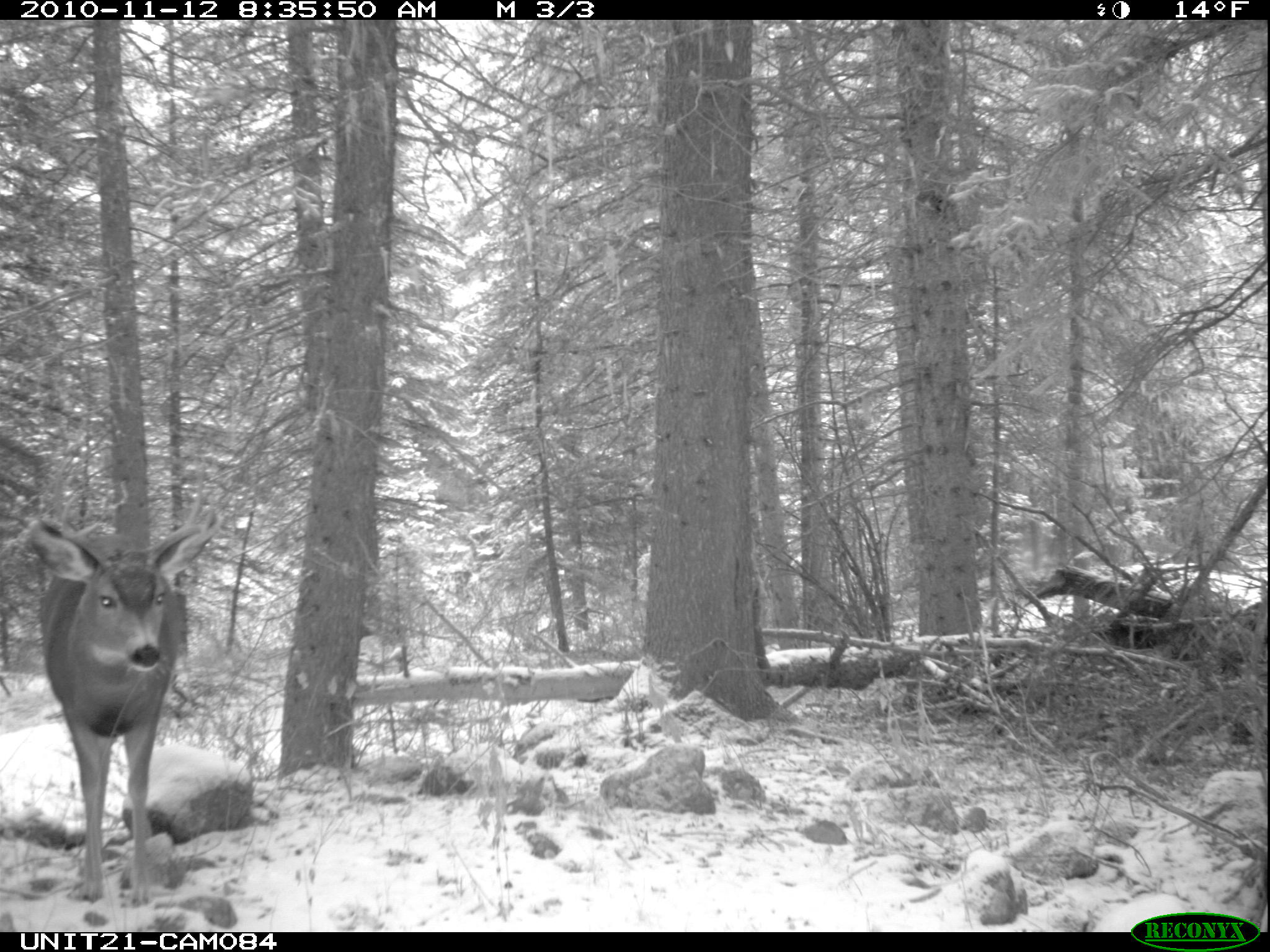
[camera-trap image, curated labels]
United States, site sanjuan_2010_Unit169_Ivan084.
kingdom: Animalia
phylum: Chordata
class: Mammalia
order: Artiodactyla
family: Cervidae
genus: Odocoileus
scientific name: Odocoileus hemionus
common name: mule deer